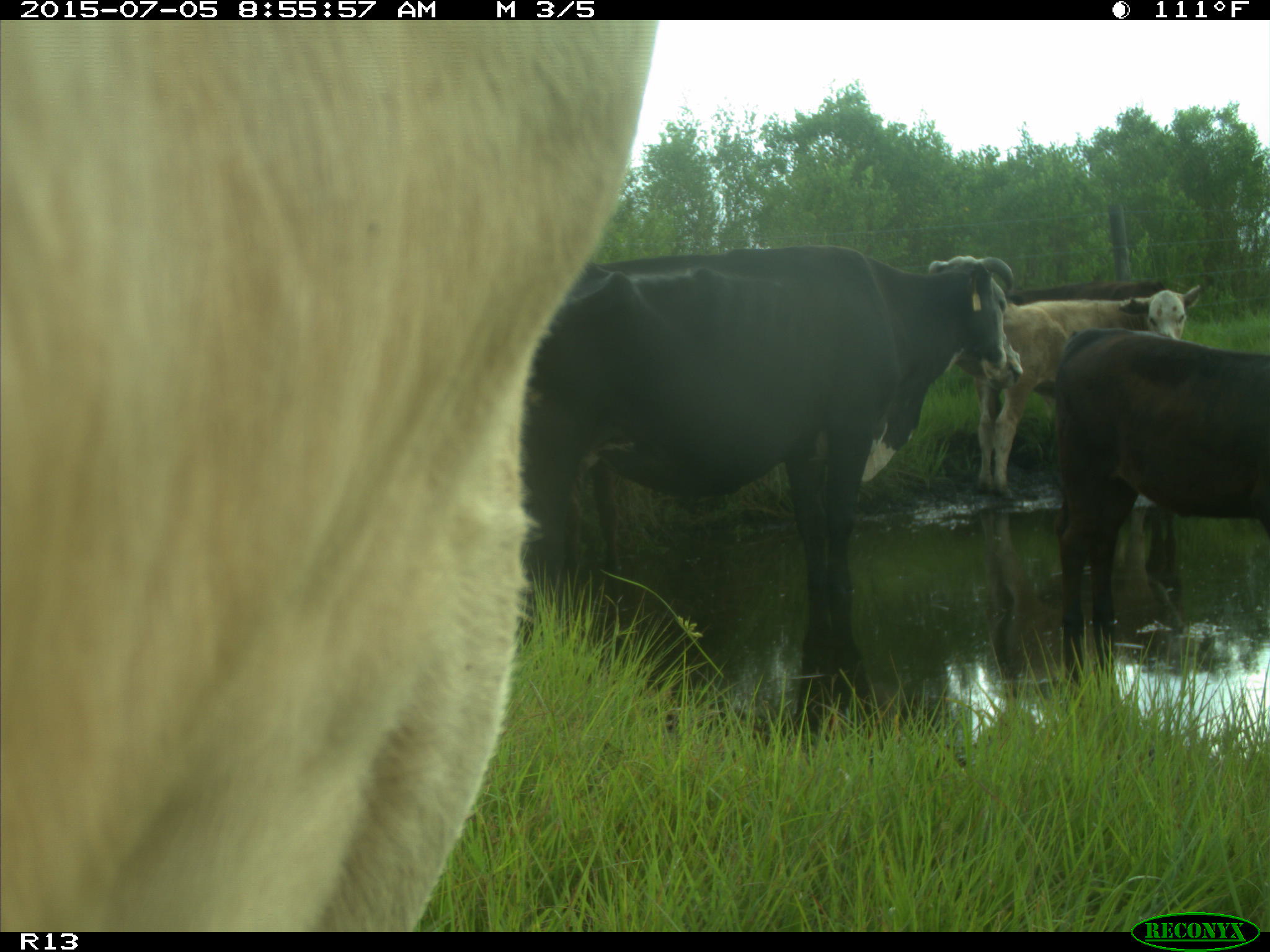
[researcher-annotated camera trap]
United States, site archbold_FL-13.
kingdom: Animalia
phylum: Chordata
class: Mammalia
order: Artiodactyla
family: Bovidae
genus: Bos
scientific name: Bos taurus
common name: domestic cow